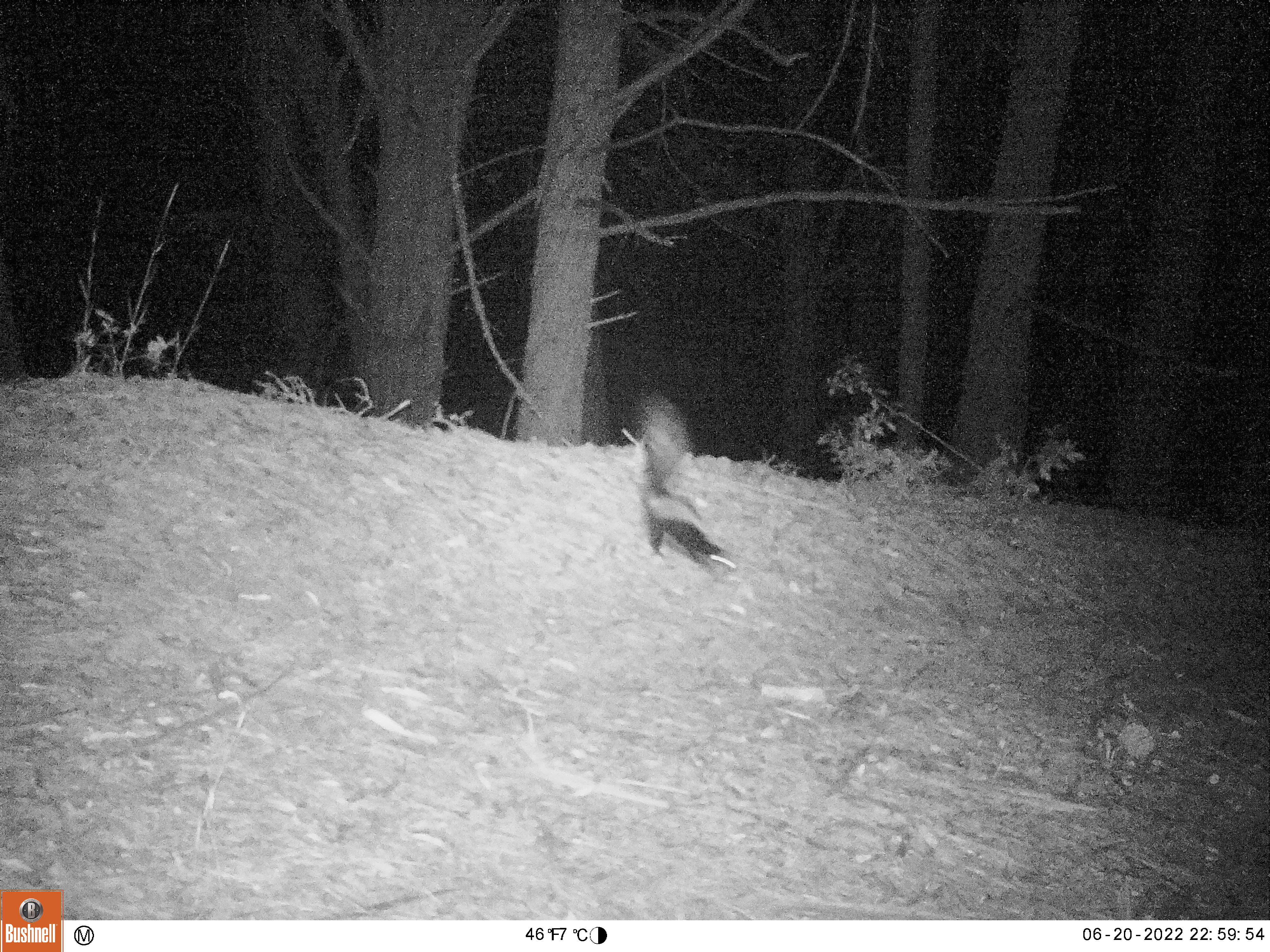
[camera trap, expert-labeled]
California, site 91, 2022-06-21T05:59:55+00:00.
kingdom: Animalia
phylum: Chordata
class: Mammalia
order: Carnivora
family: Mephitidae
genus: Mephitis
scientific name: Mephitis mephitis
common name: striped skunk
Striped skunk (Mephitis mephitis).